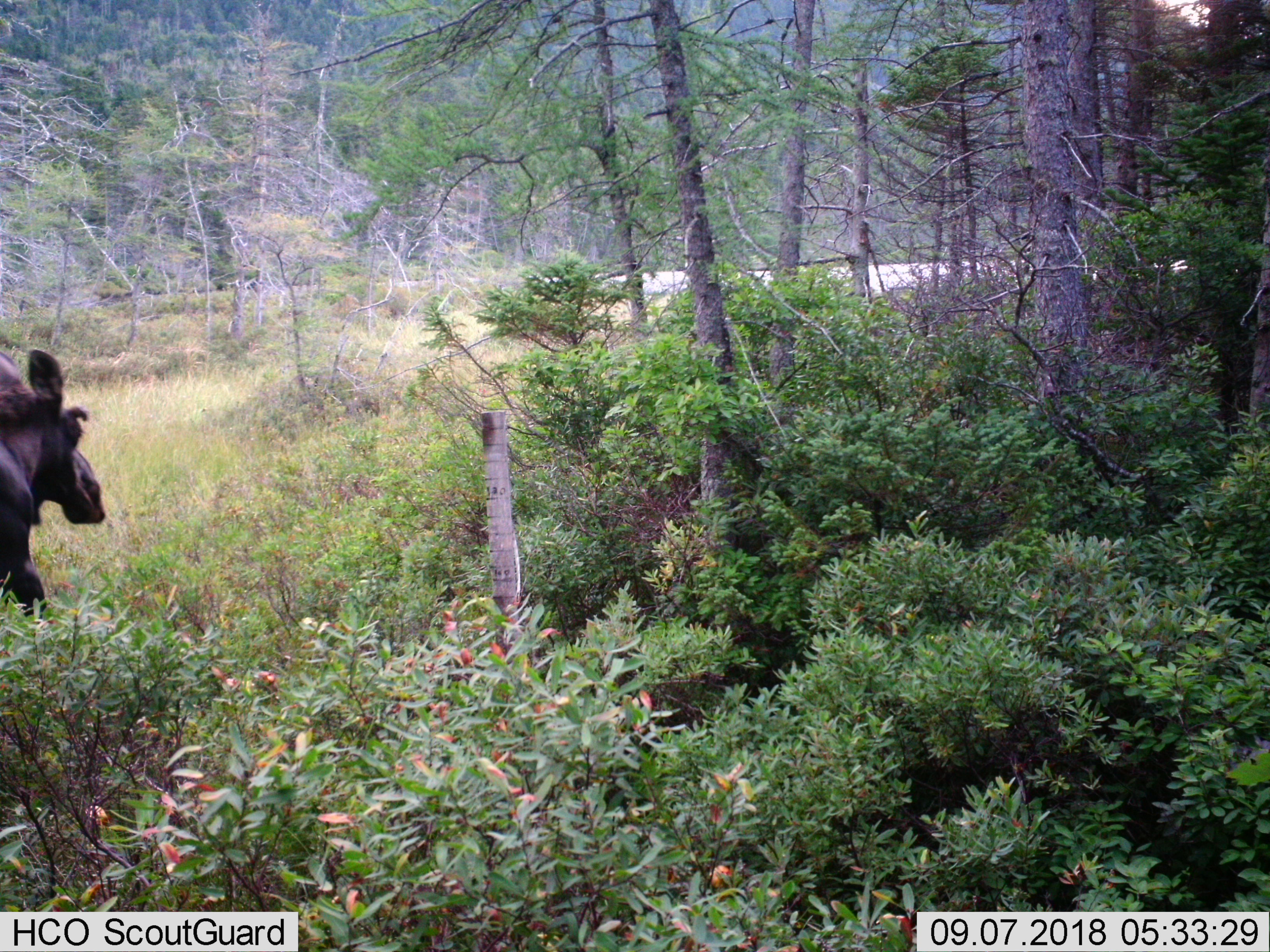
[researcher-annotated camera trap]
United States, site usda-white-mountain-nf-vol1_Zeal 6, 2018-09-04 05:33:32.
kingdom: Animalia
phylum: Chordata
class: Mammalia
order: Artiodactyla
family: Cervidae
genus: Alces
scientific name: Alces alces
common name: moose